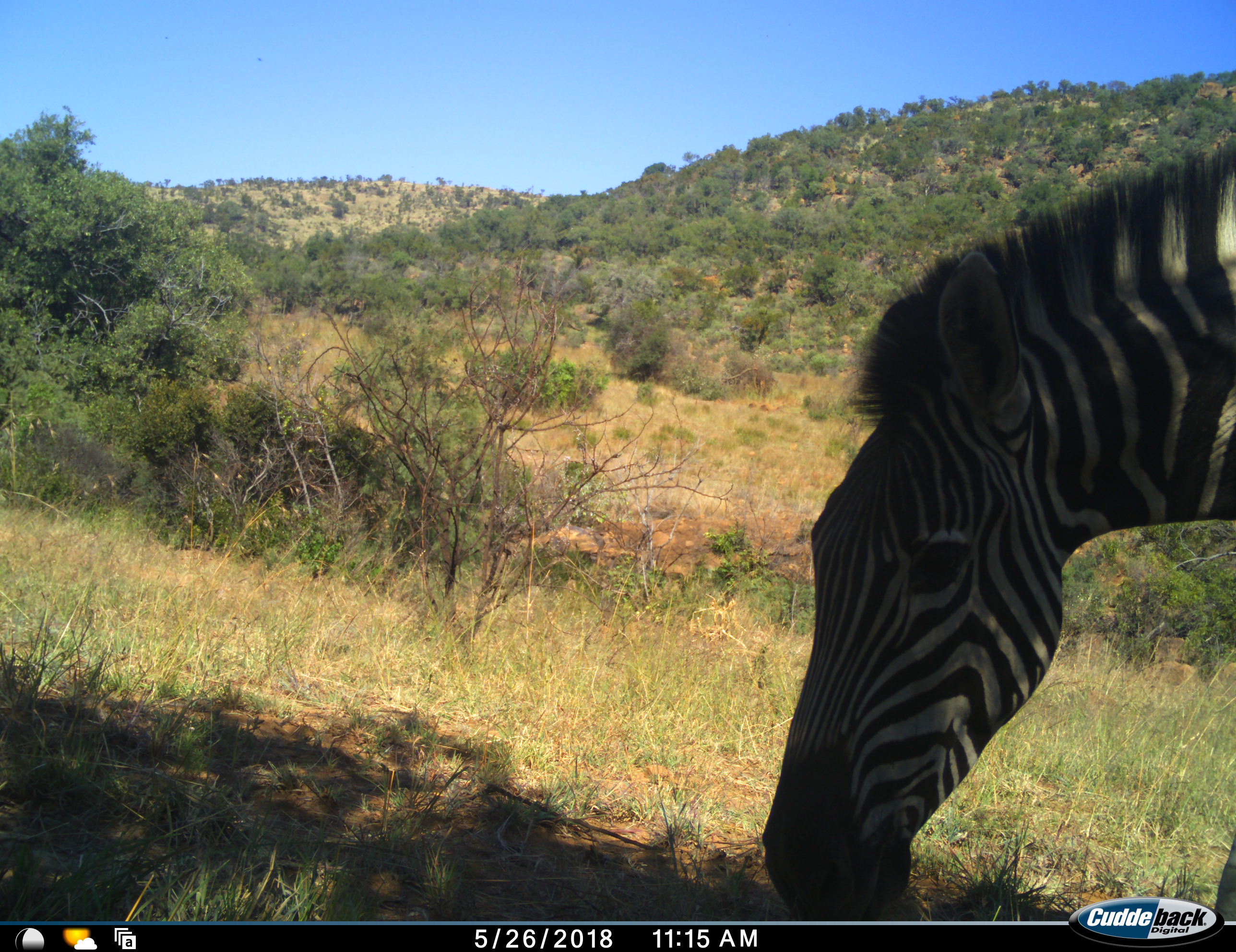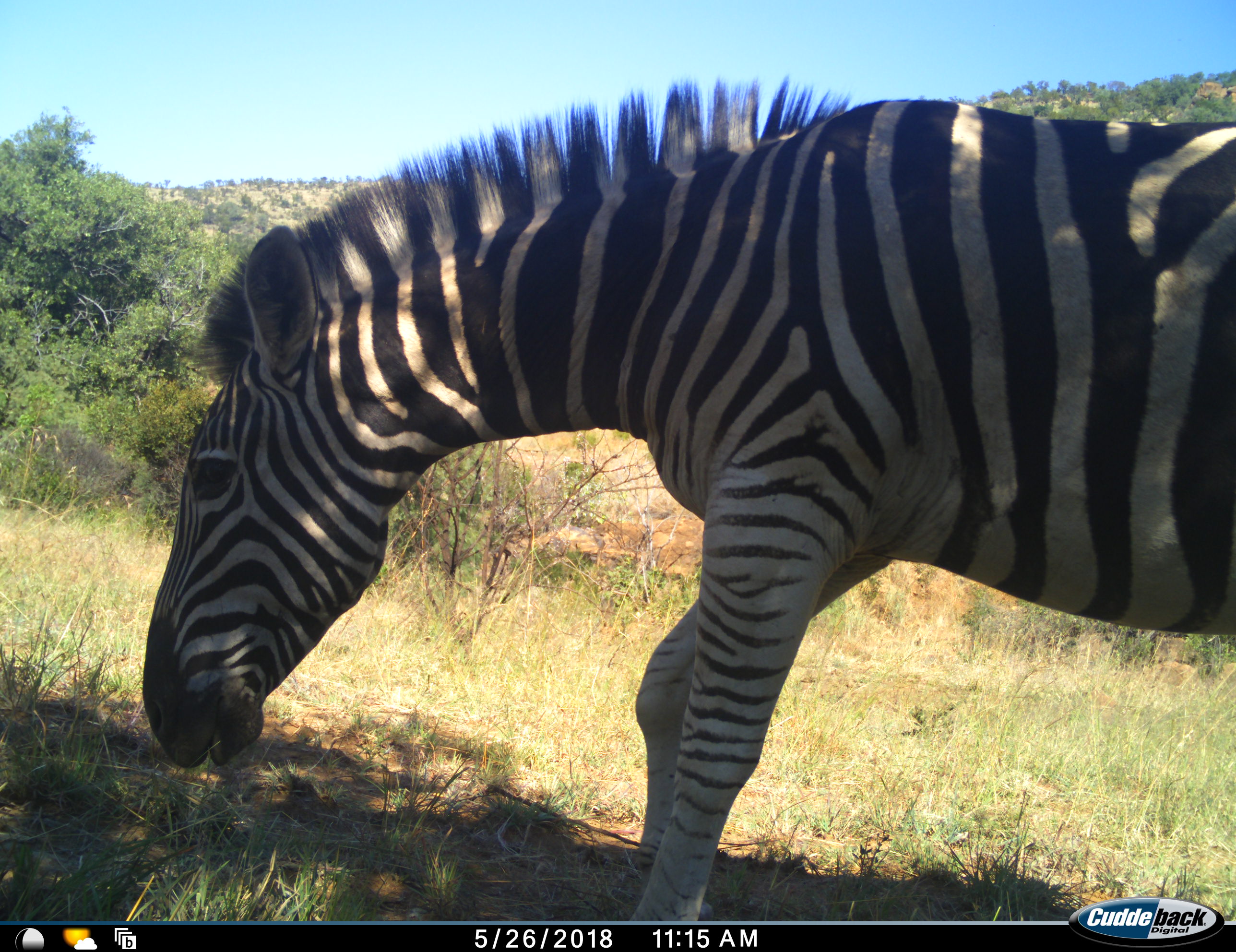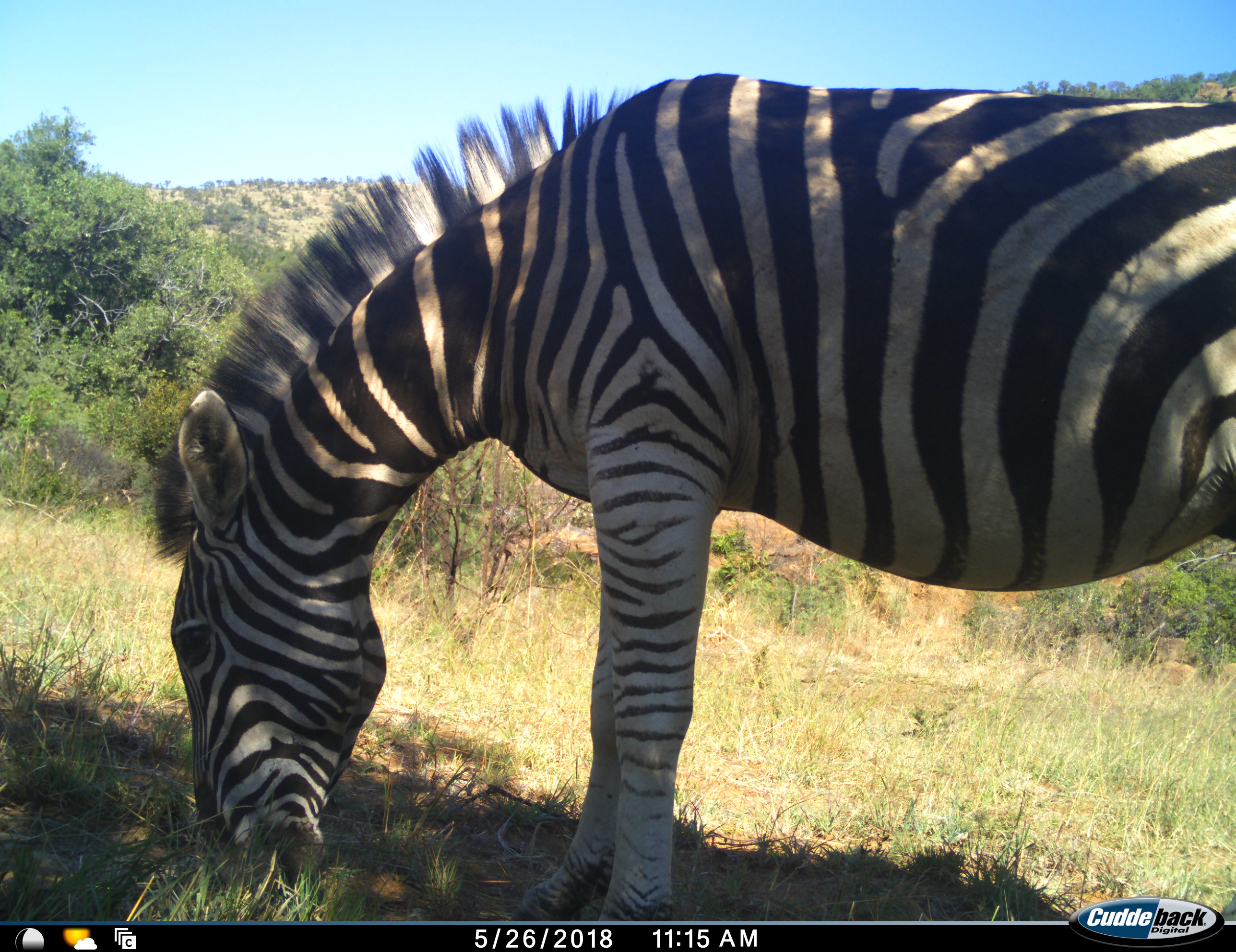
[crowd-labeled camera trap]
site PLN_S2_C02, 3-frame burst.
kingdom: Animalia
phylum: Chordata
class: Mammalia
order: Perissodactyla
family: Equidae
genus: Equus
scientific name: Equus quagga burchellii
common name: burchell's zebra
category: zebraburchells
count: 1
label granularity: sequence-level